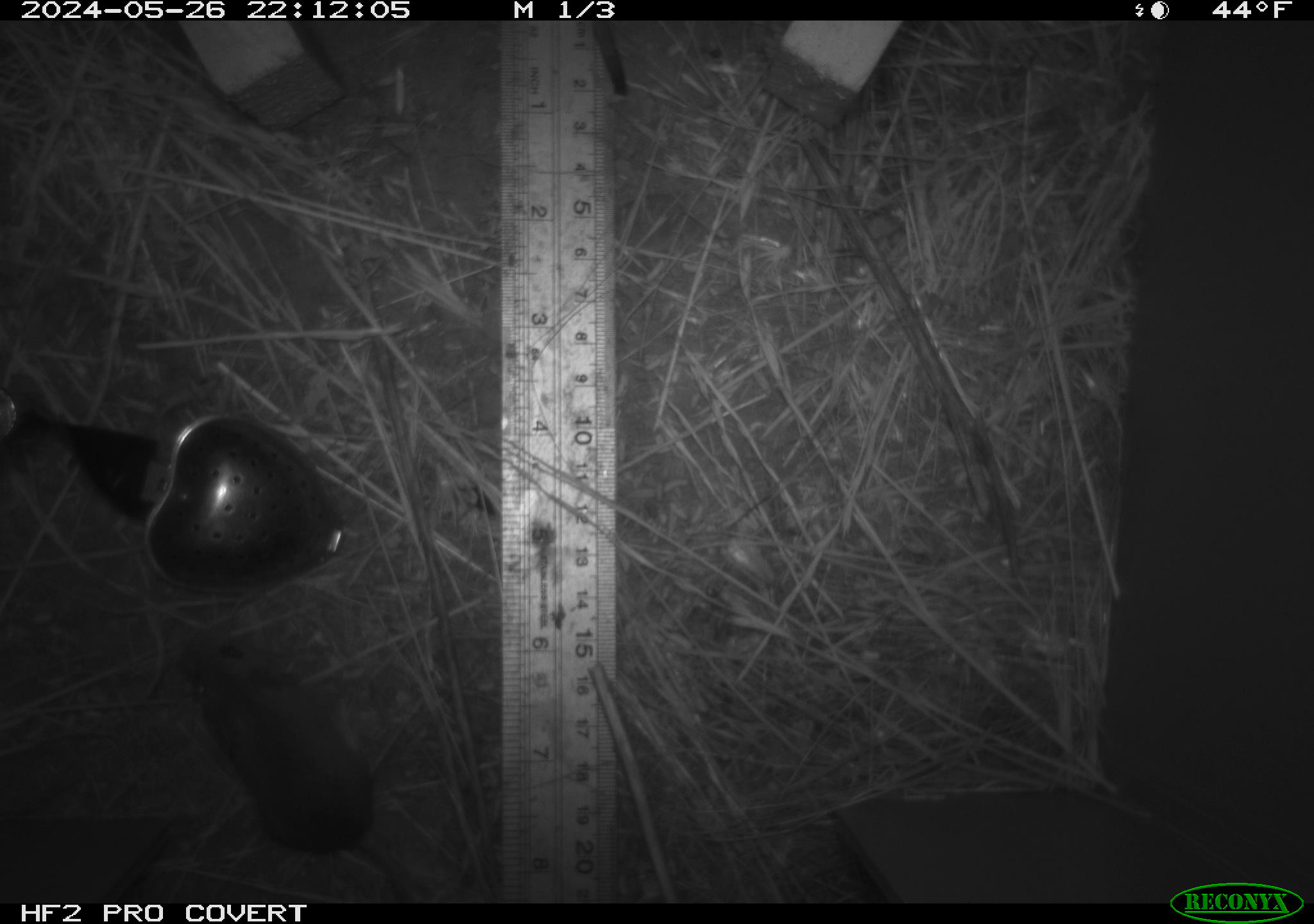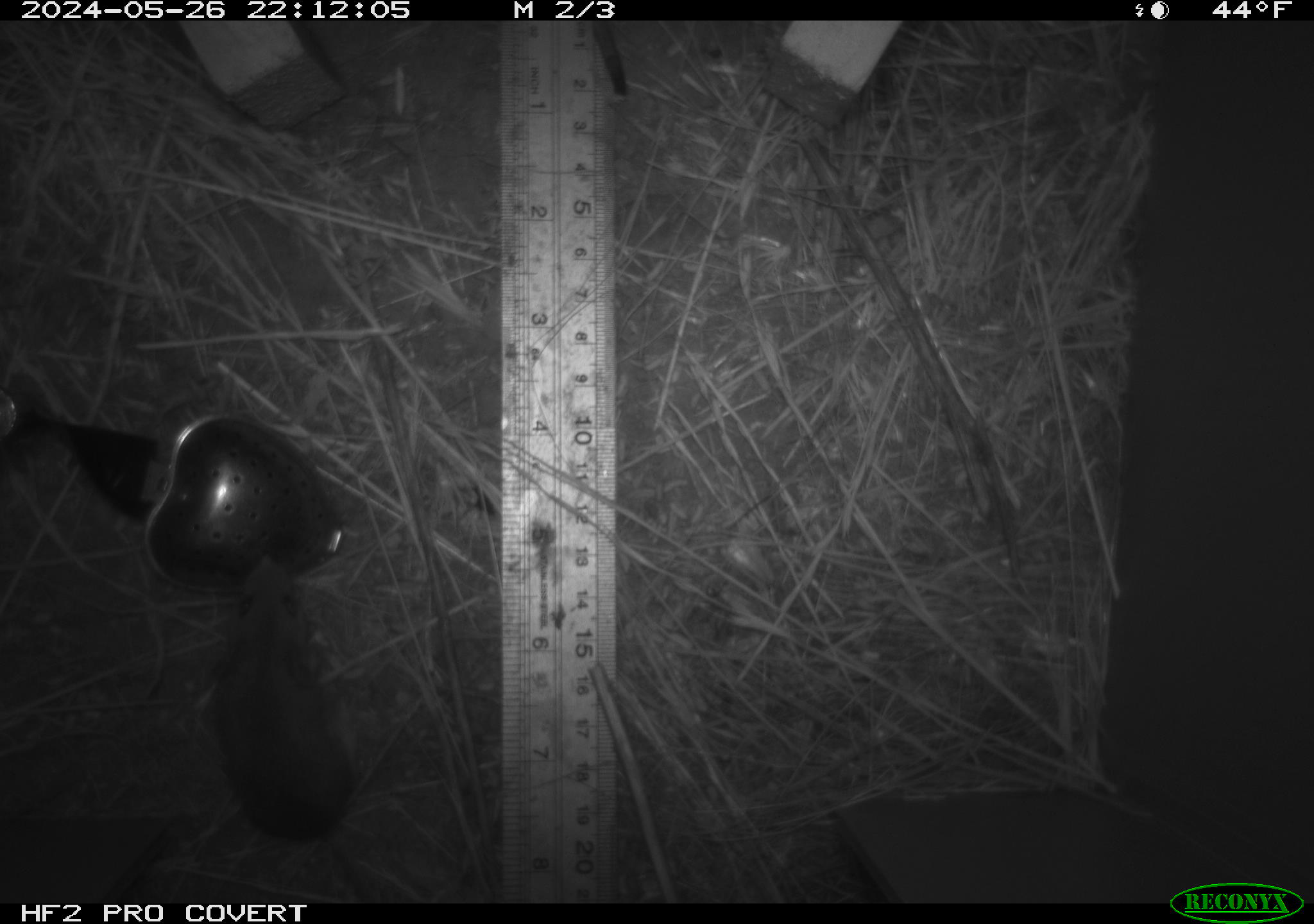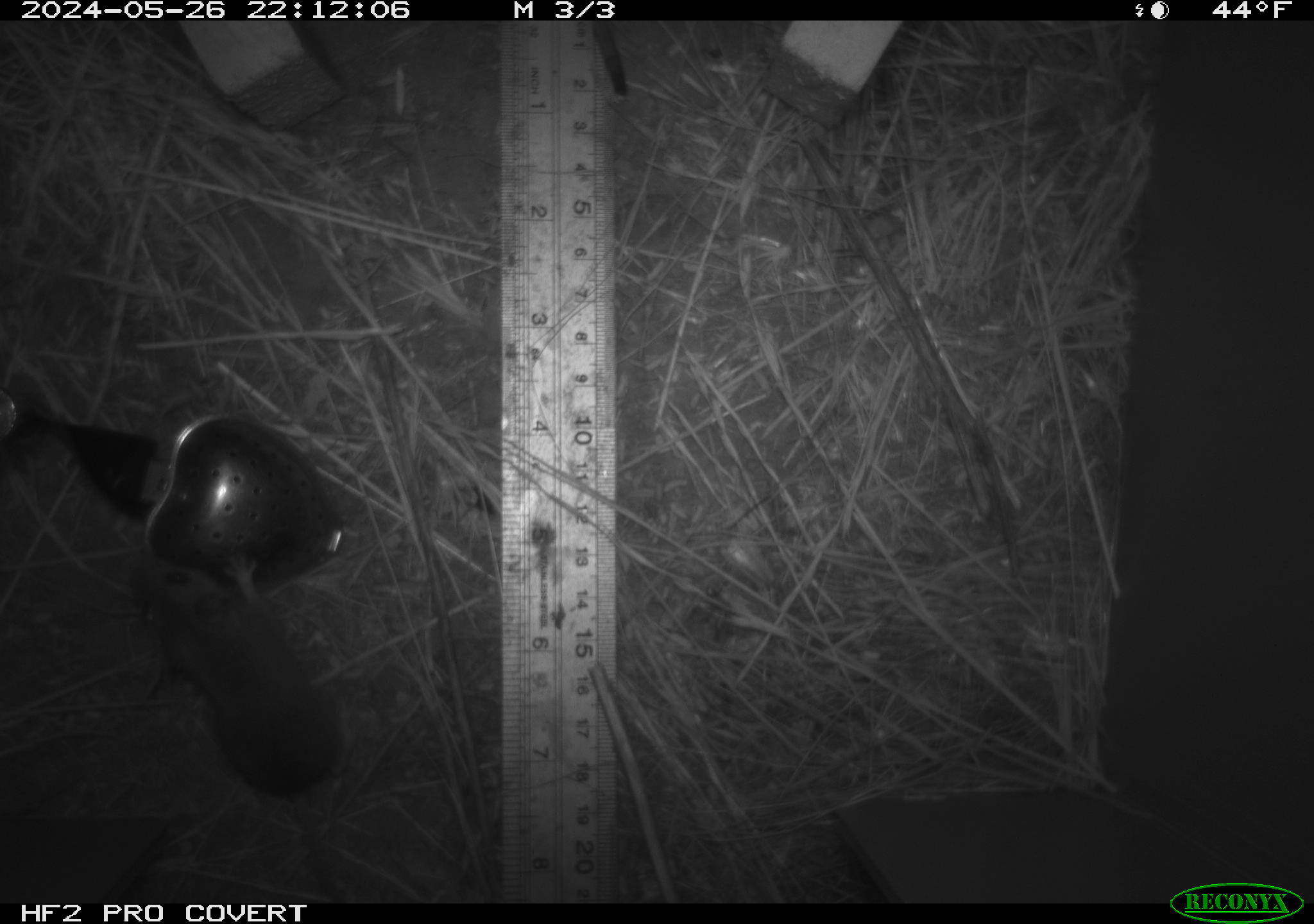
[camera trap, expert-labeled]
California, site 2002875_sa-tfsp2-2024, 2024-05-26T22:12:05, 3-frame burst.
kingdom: Animalia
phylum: Chordata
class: Mammalia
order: Rodentia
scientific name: Rodentia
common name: mouse species